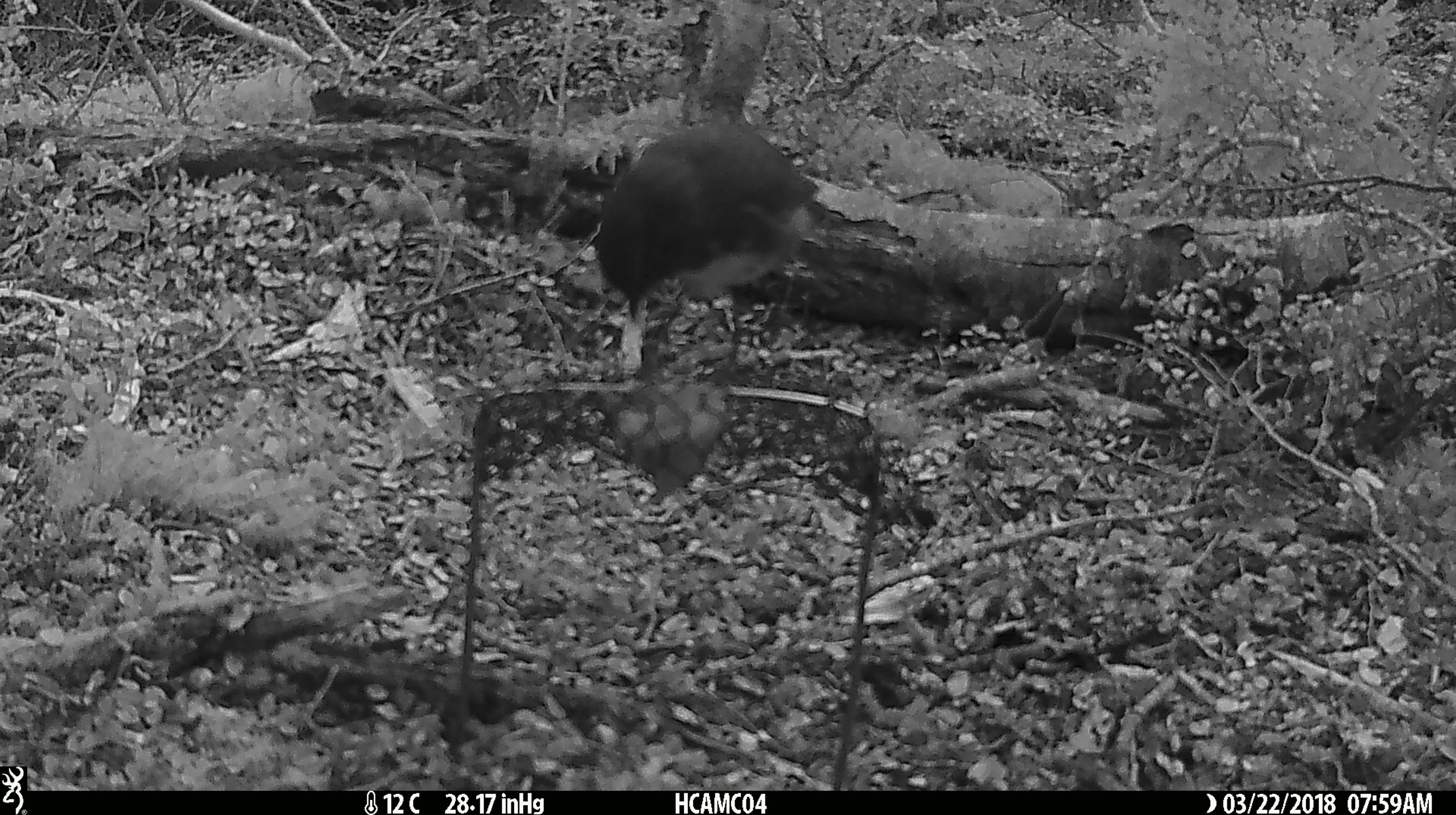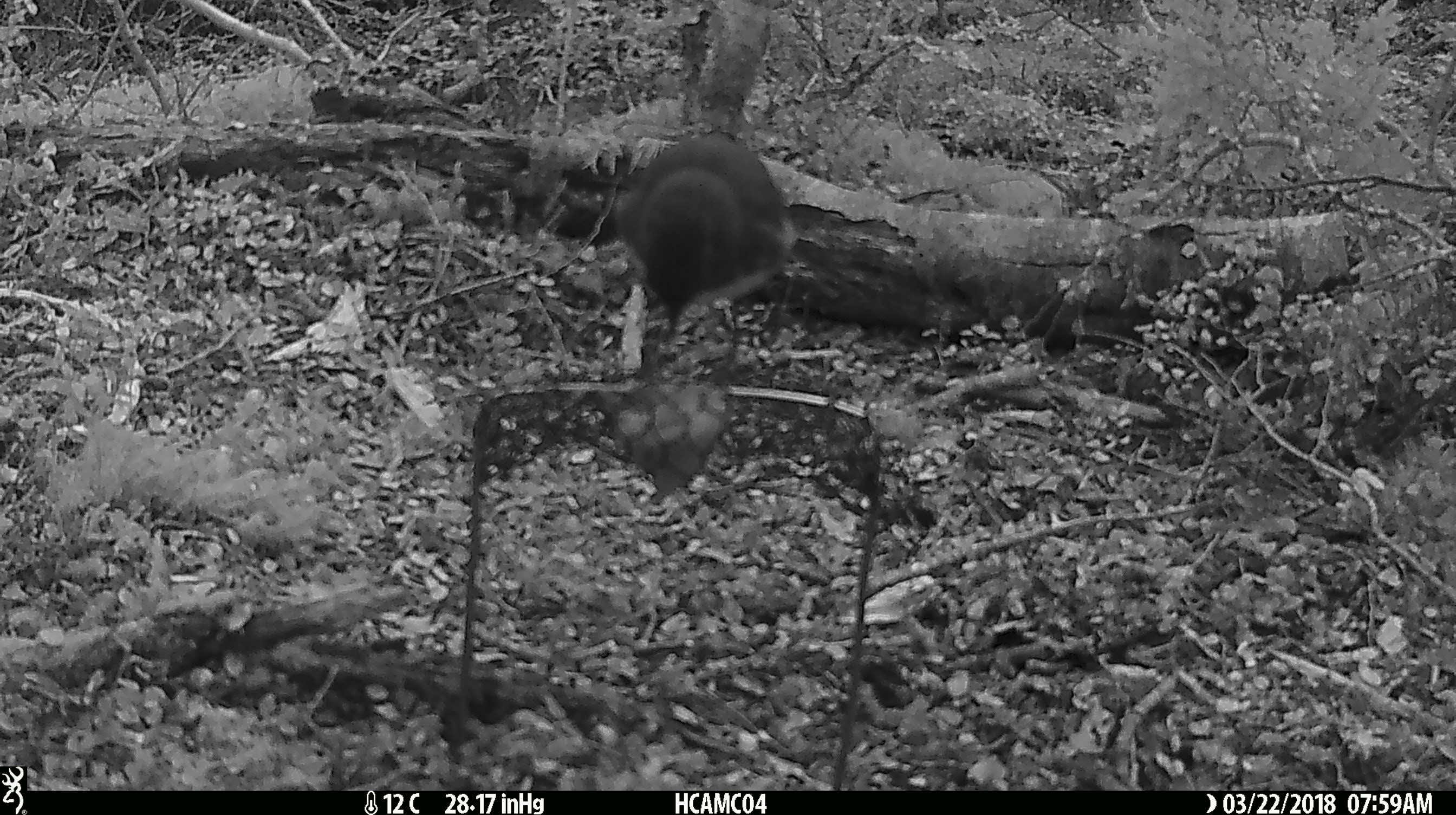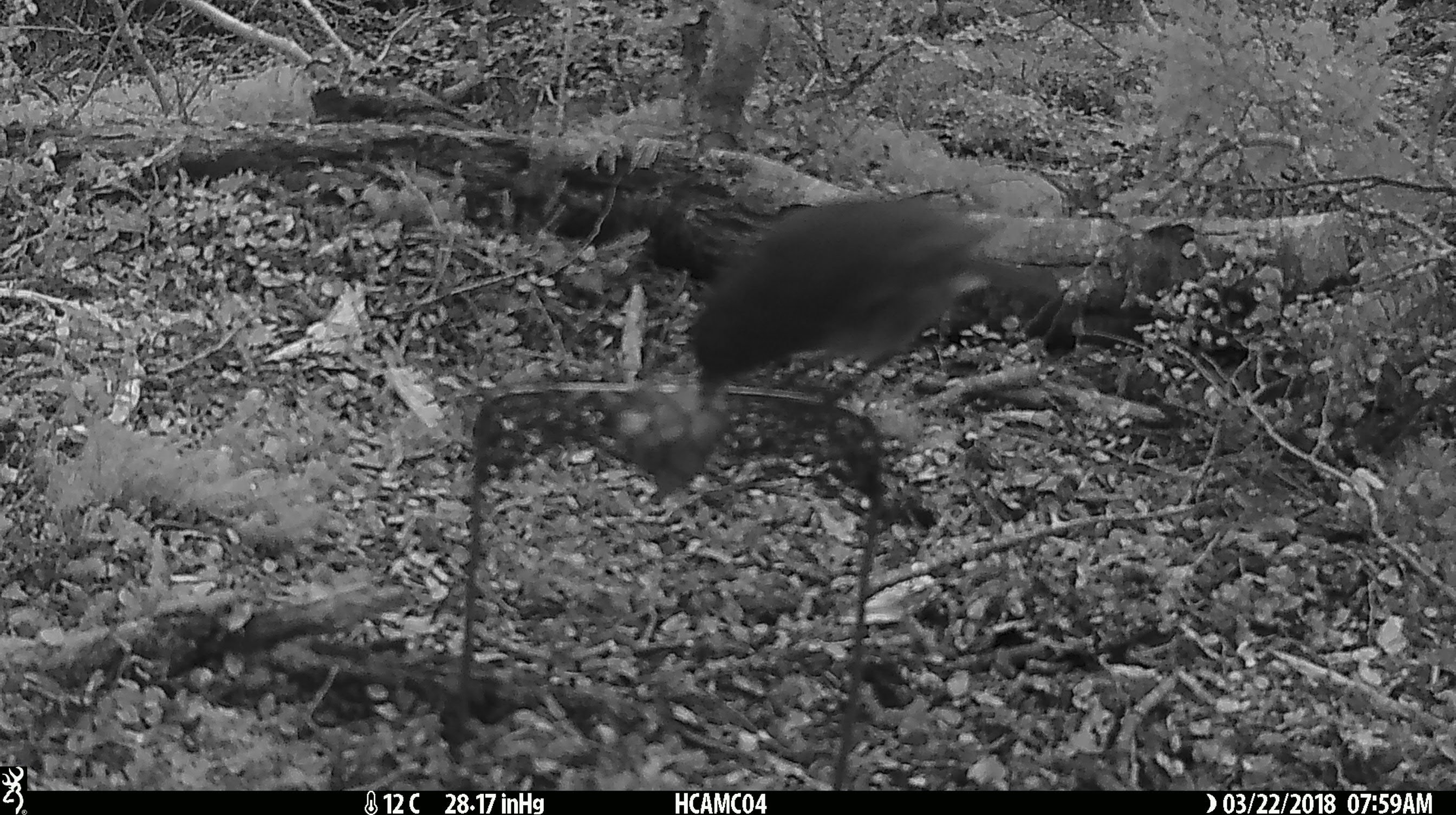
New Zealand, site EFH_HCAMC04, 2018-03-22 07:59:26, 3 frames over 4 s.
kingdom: Animalia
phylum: Chordata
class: Aves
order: Passeriformes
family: Petroicidae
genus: Petroica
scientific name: Petroica australis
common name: new zealand robin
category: robin